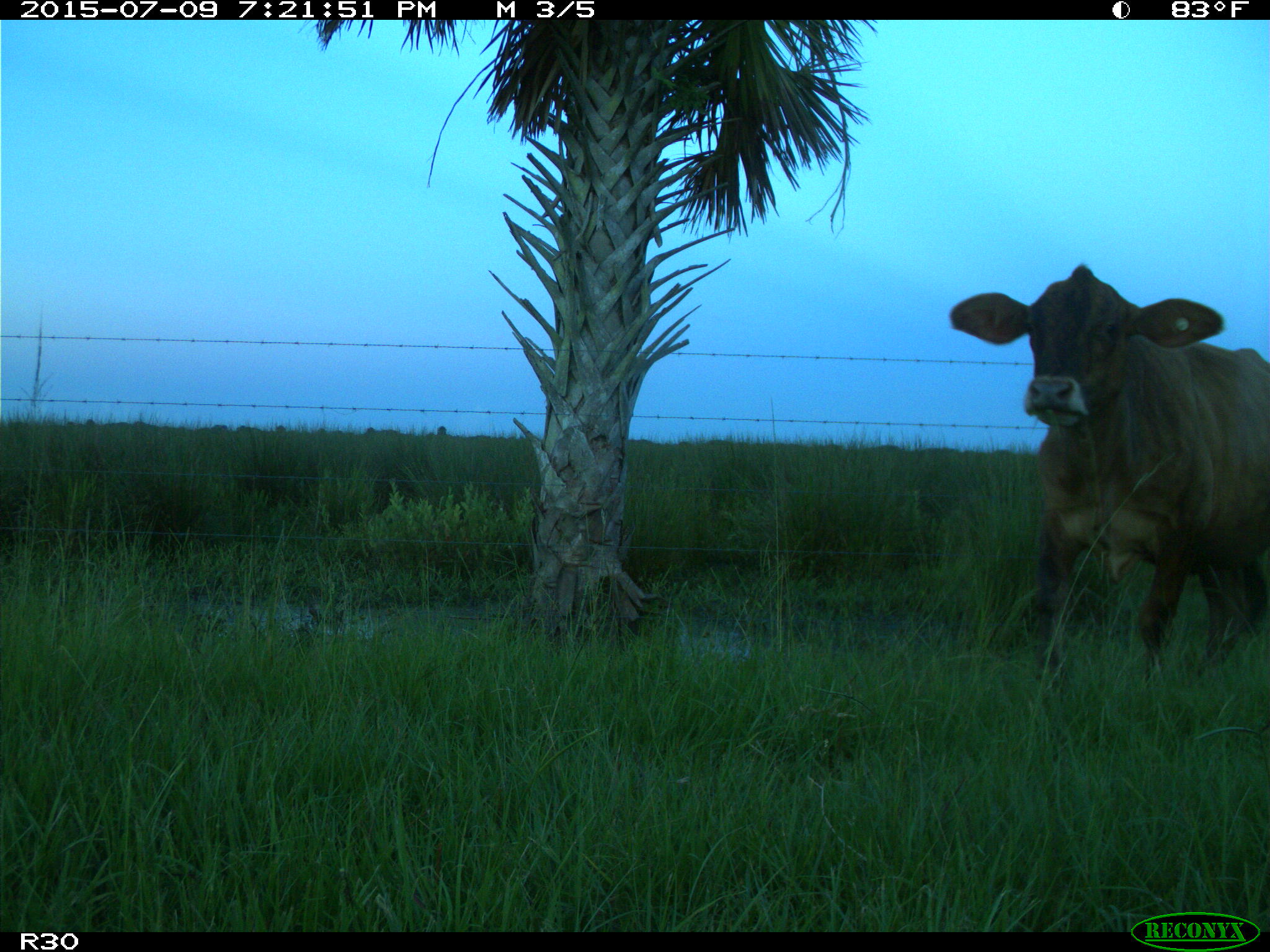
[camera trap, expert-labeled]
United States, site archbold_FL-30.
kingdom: Animalia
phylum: Chordata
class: Mammalia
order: Artiodactyla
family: Bovidae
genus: Bos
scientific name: Bos taurus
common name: domestic cow